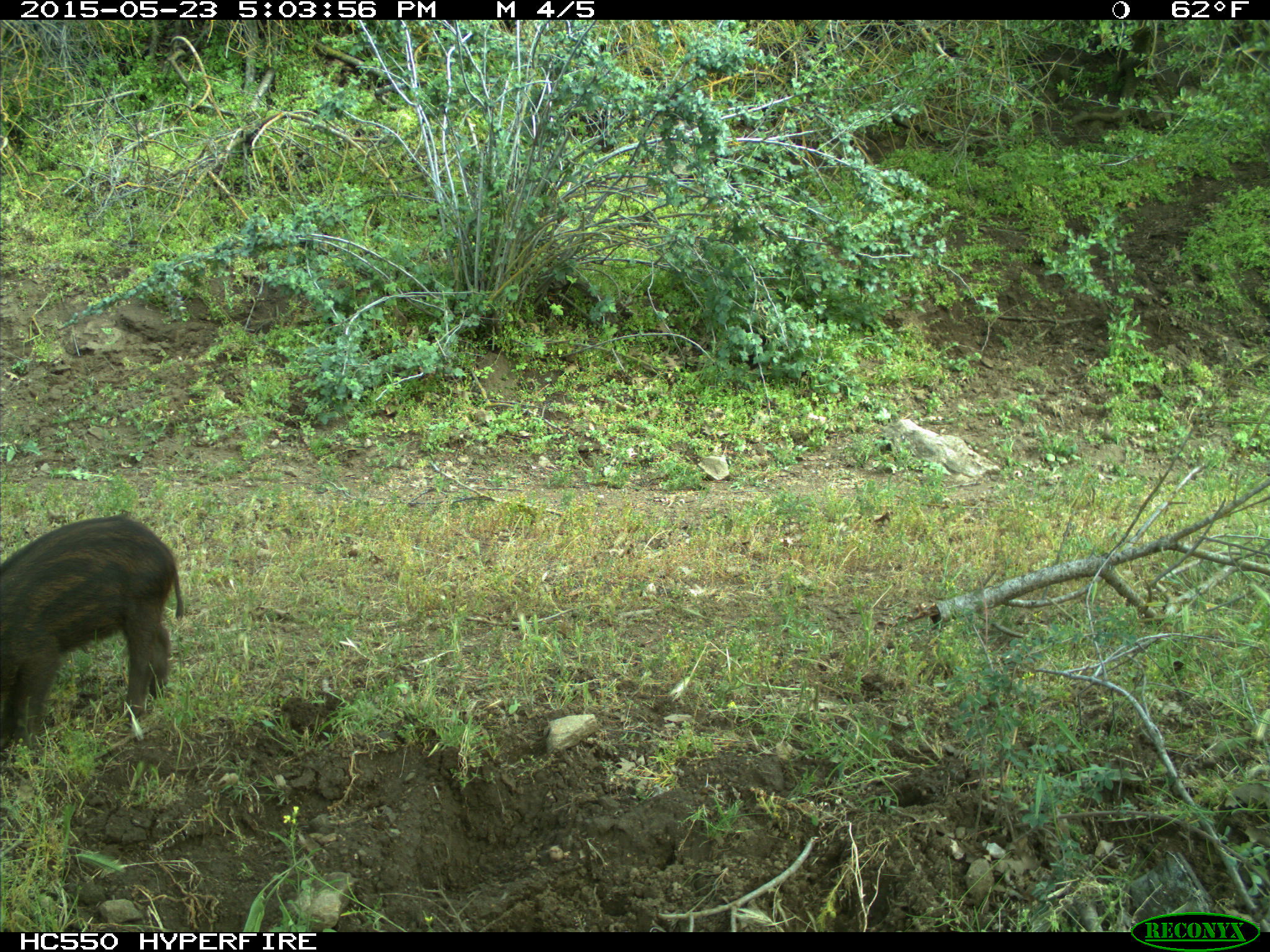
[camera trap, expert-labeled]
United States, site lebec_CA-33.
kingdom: Animalia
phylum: Chordata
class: Mammalia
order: Artiodactyla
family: Suidae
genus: Sus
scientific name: Sus scrofa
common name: wild boar